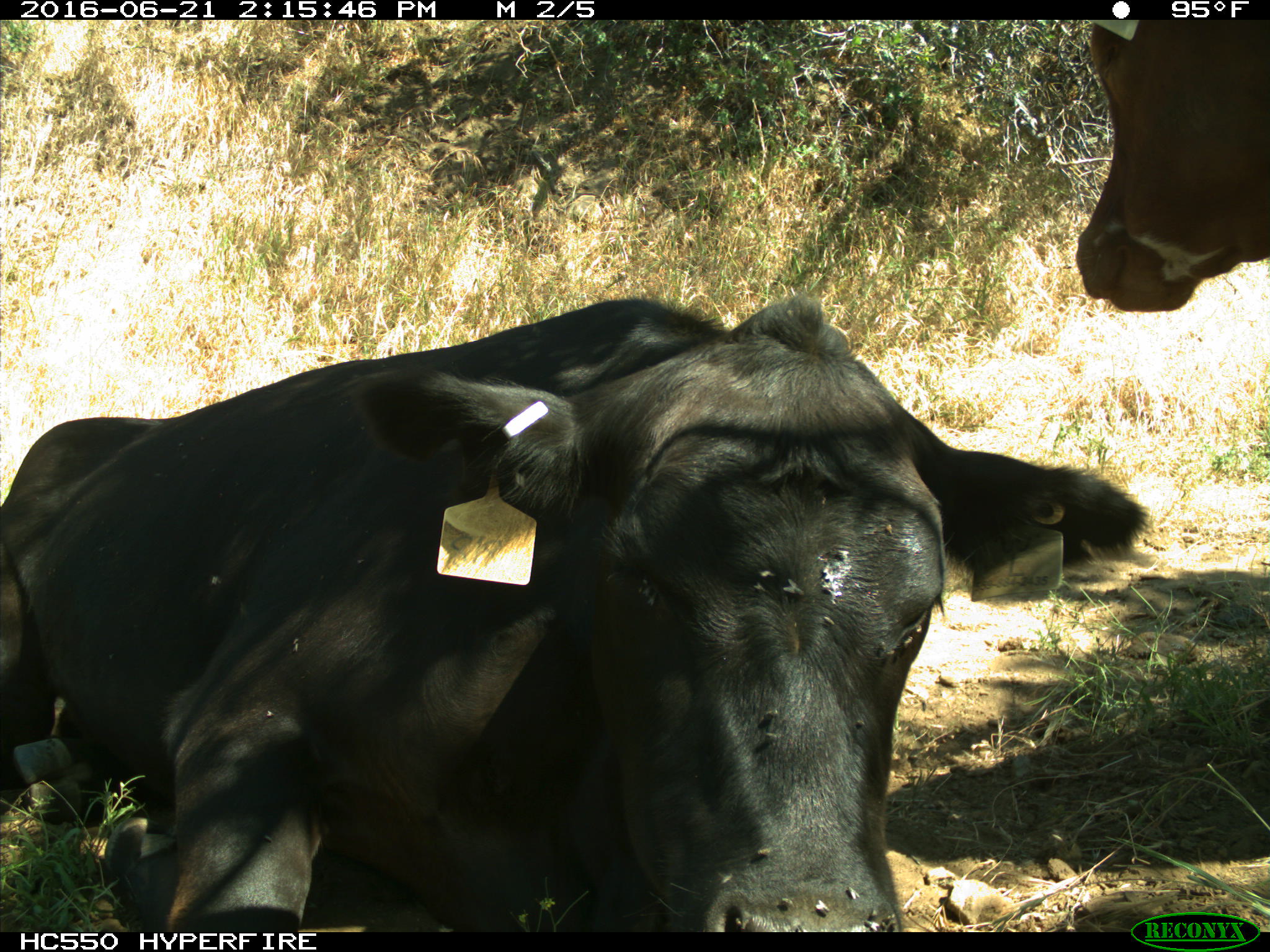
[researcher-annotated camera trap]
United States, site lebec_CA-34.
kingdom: Animalia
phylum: Chordata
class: Mammalia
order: Artiodactyla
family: Bovidae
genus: Bos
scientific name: Bos taurus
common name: domestic cow